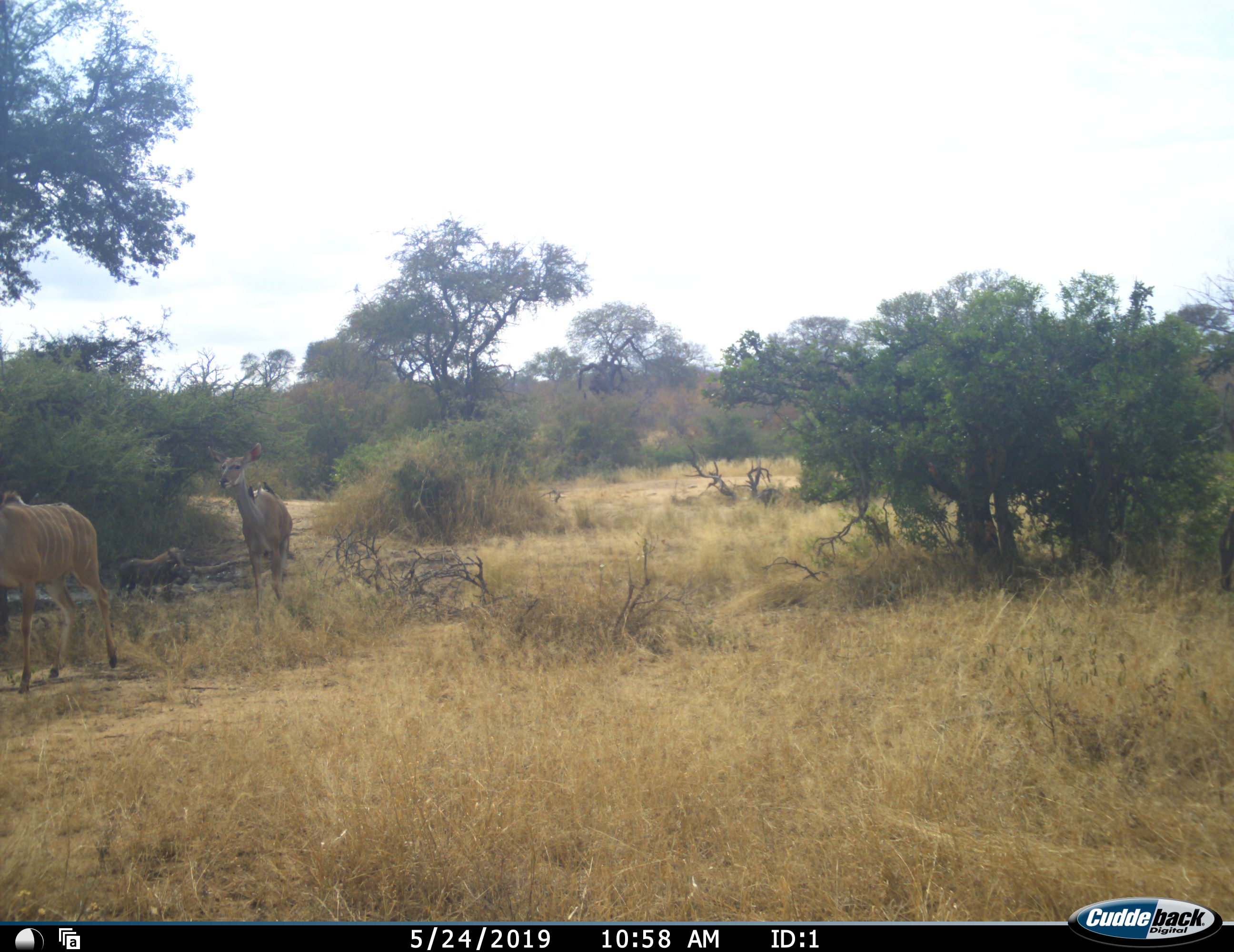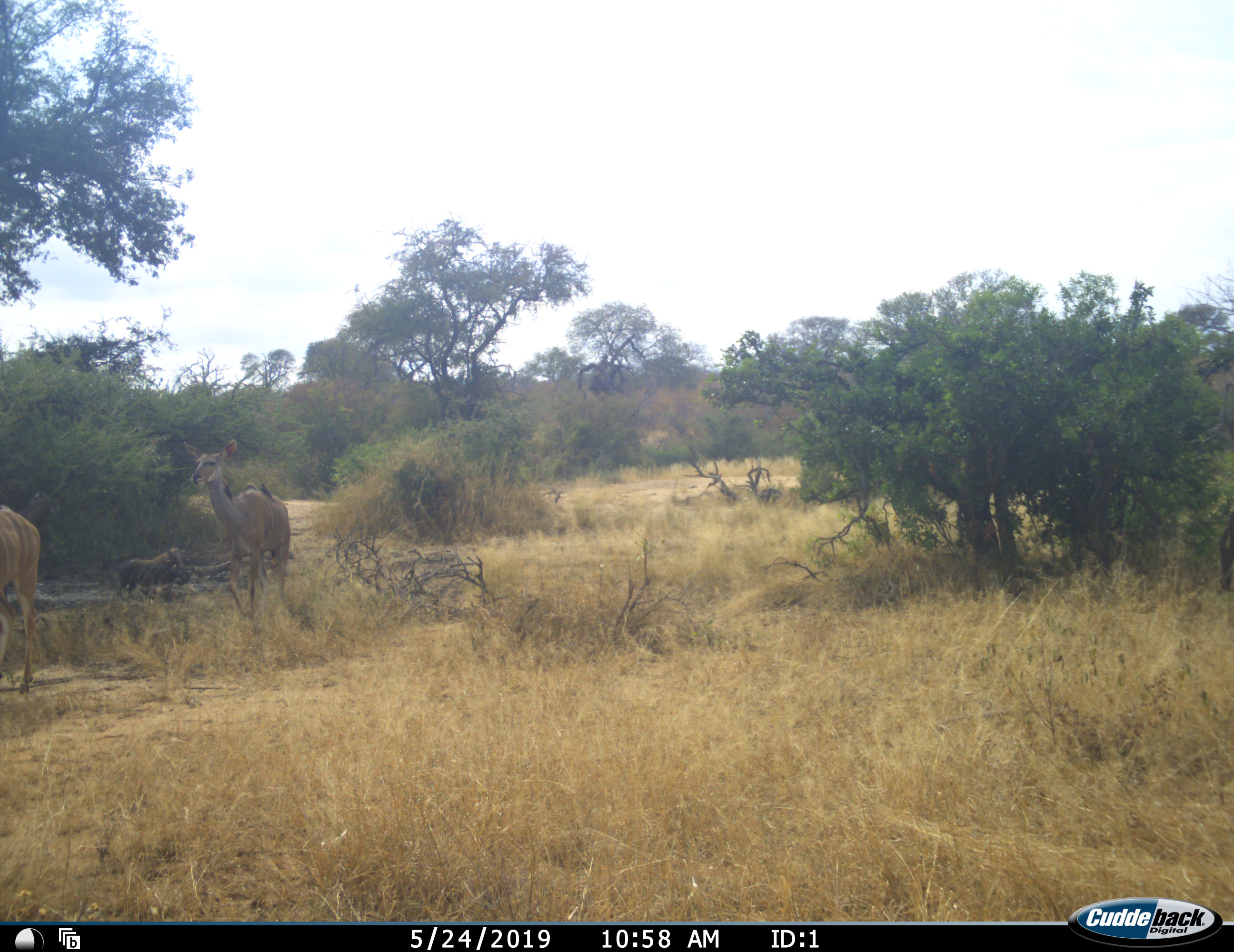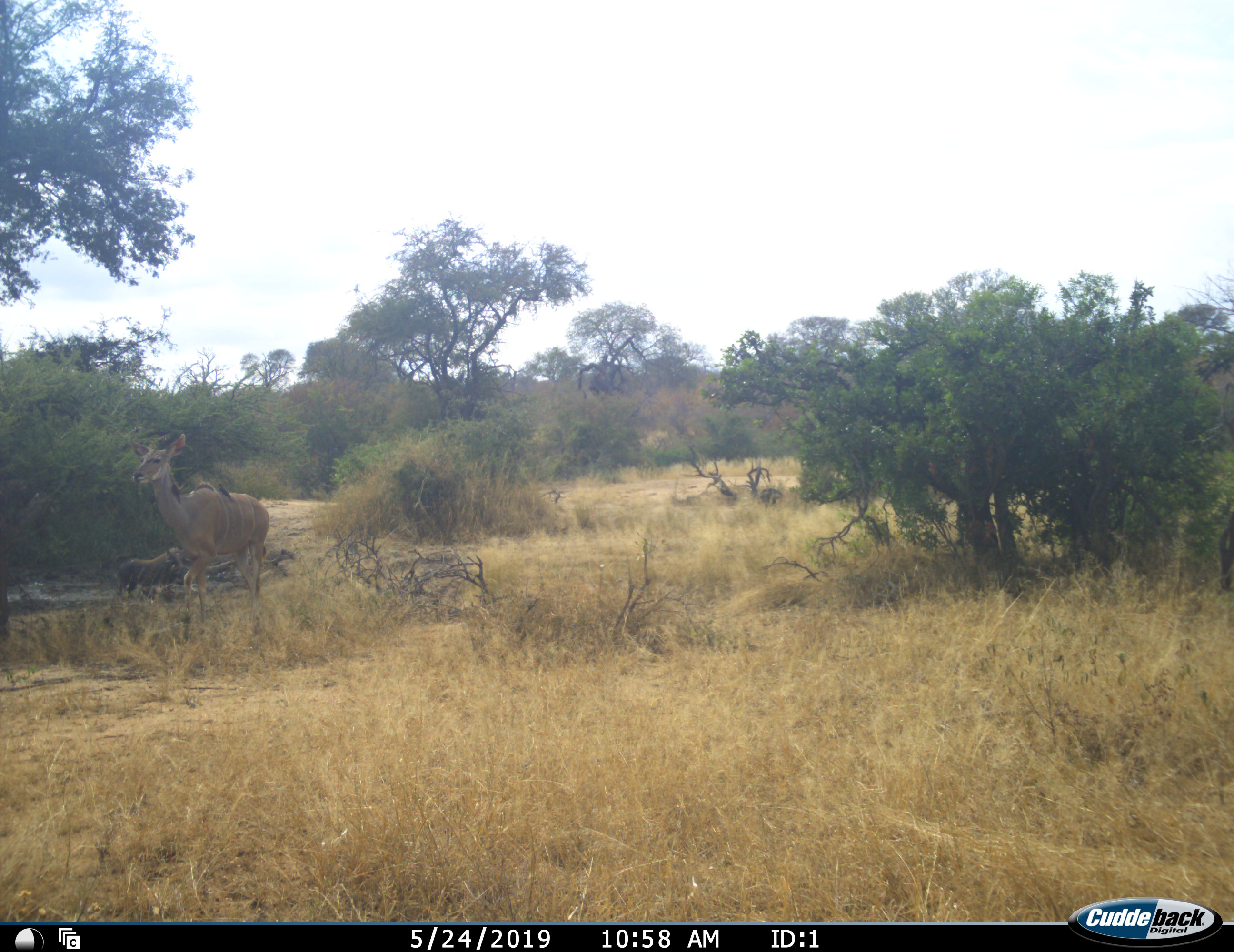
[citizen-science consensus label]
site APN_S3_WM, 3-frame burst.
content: unidentified animal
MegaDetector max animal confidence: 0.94